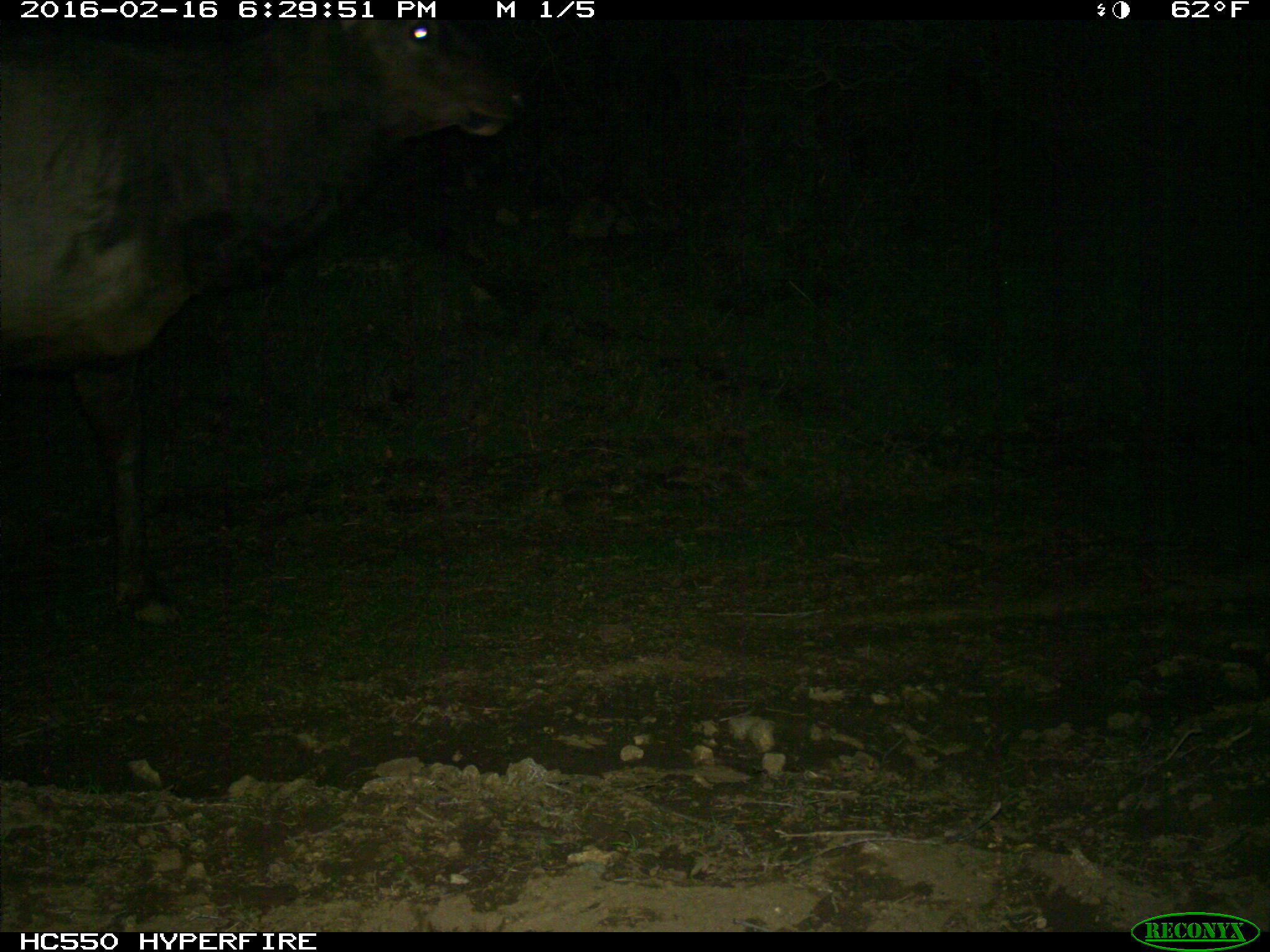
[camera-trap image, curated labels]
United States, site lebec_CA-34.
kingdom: Animalia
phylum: Chordata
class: Mammalia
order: Artiodactyla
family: Cervidae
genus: Cervus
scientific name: Cervus canadensis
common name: elk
Cervus canadensis (elk).